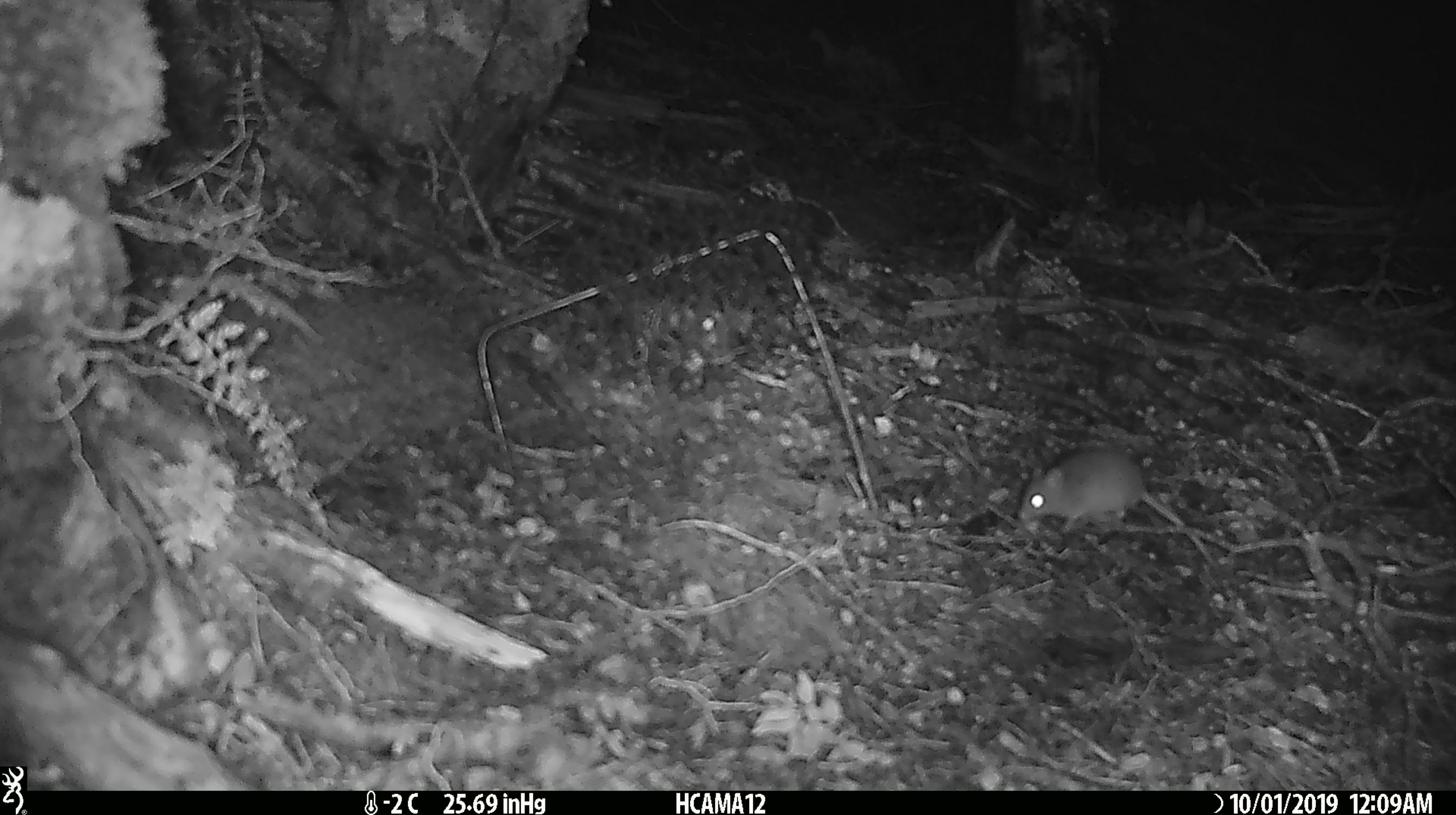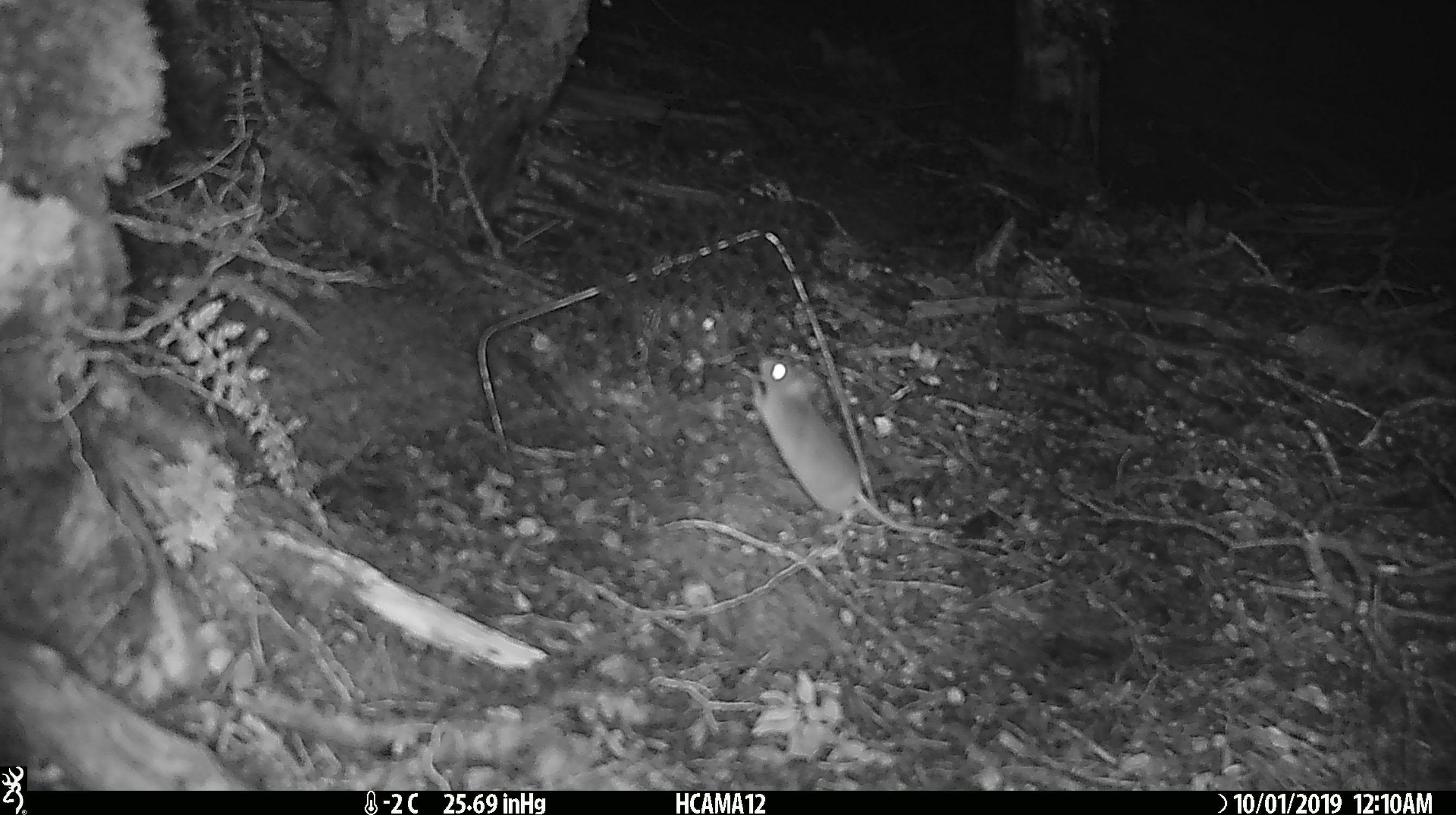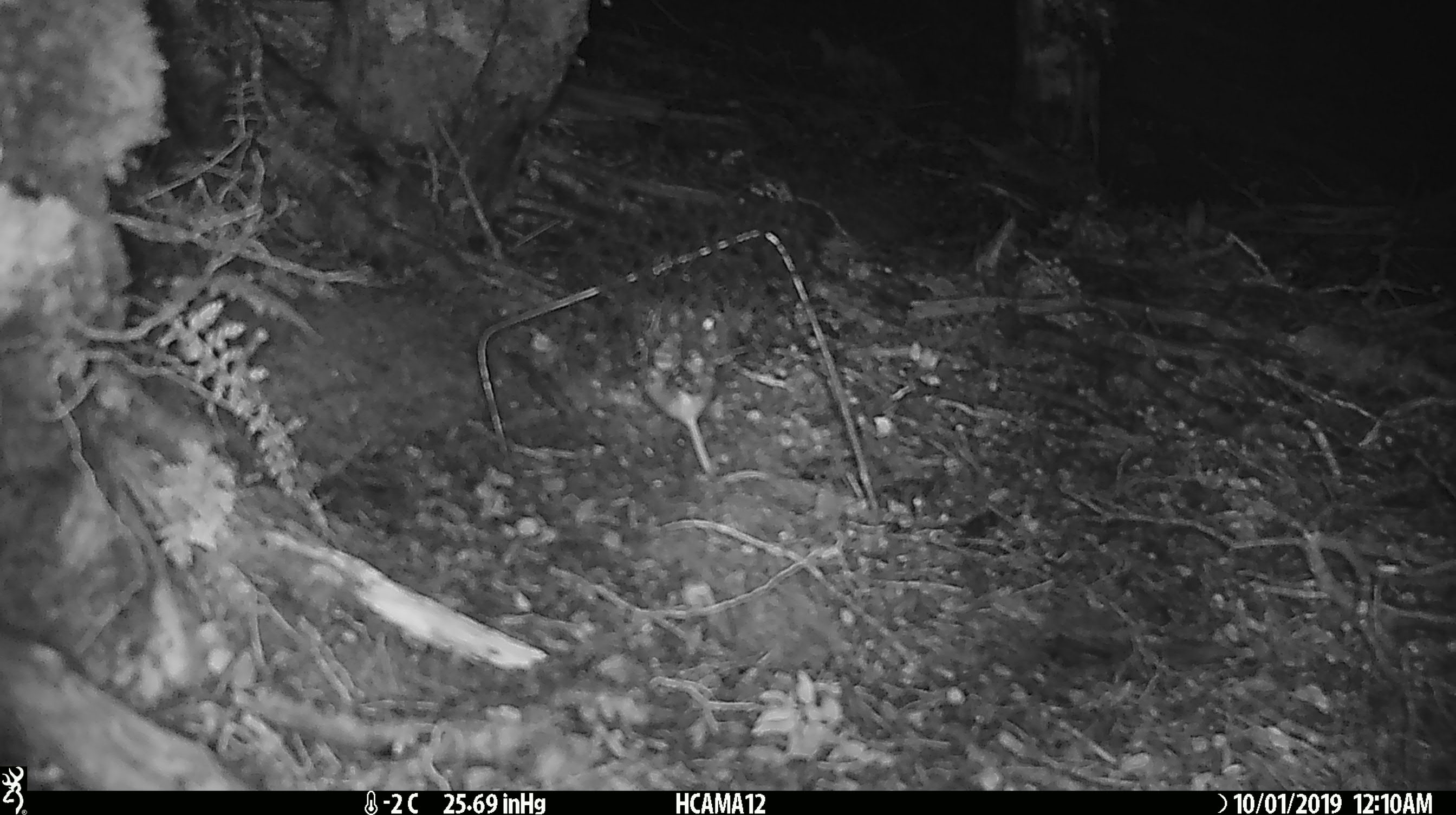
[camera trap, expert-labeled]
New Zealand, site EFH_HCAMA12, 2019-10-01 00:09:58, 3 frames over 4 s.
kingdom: Animalia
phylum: Chordata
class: Mammalia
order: Rodentia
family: Muridae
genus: Mus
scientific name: Mus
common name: mouse